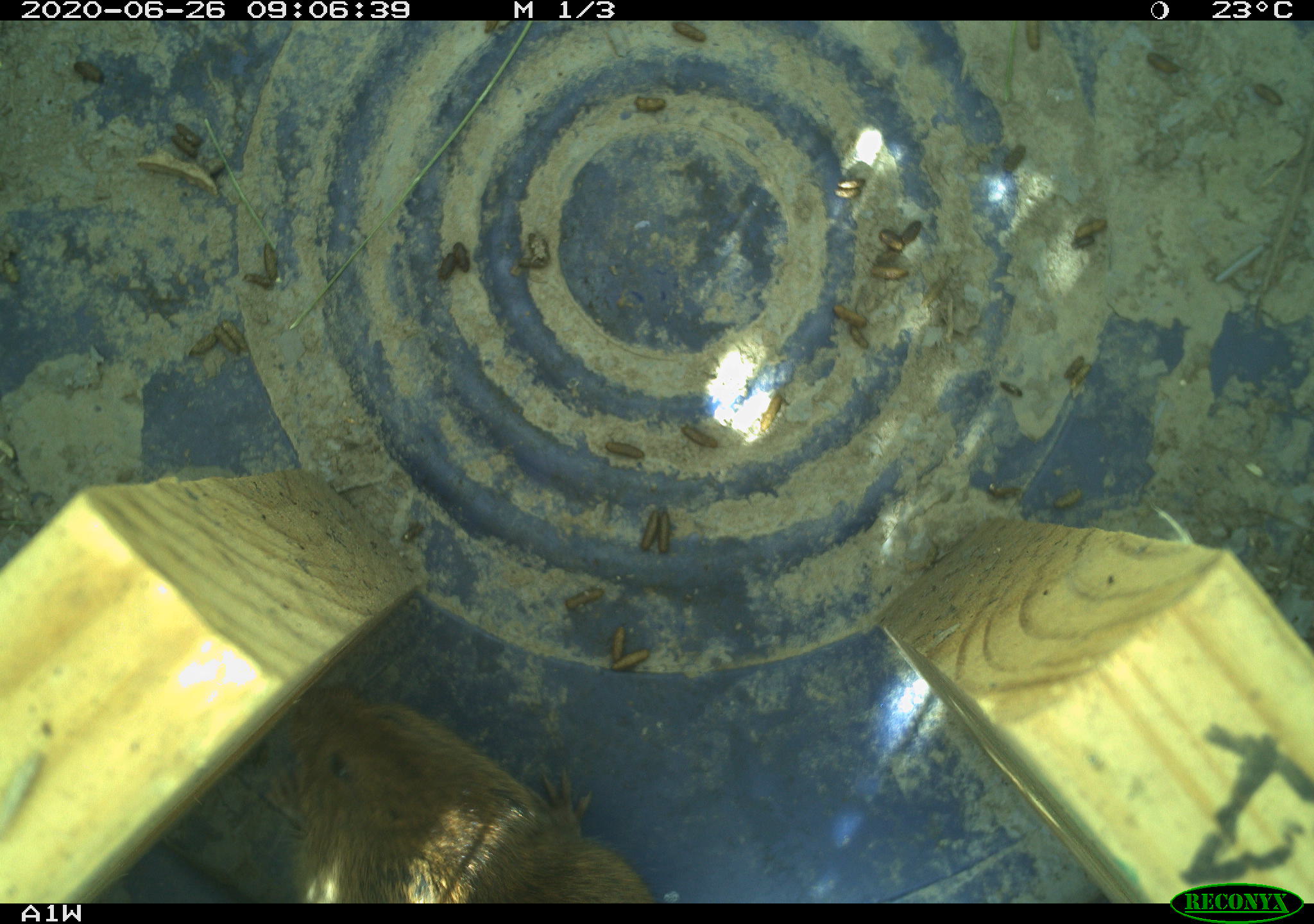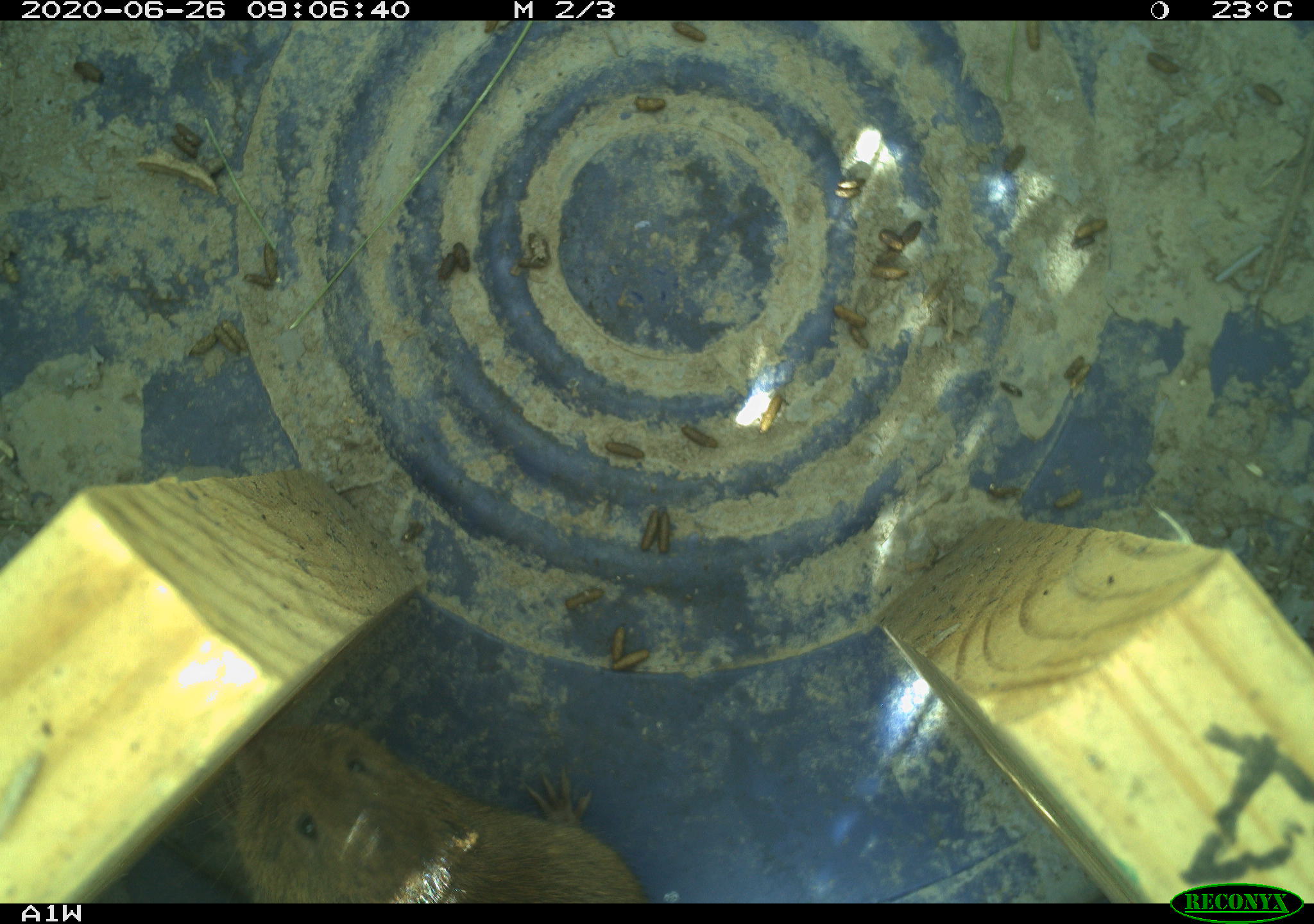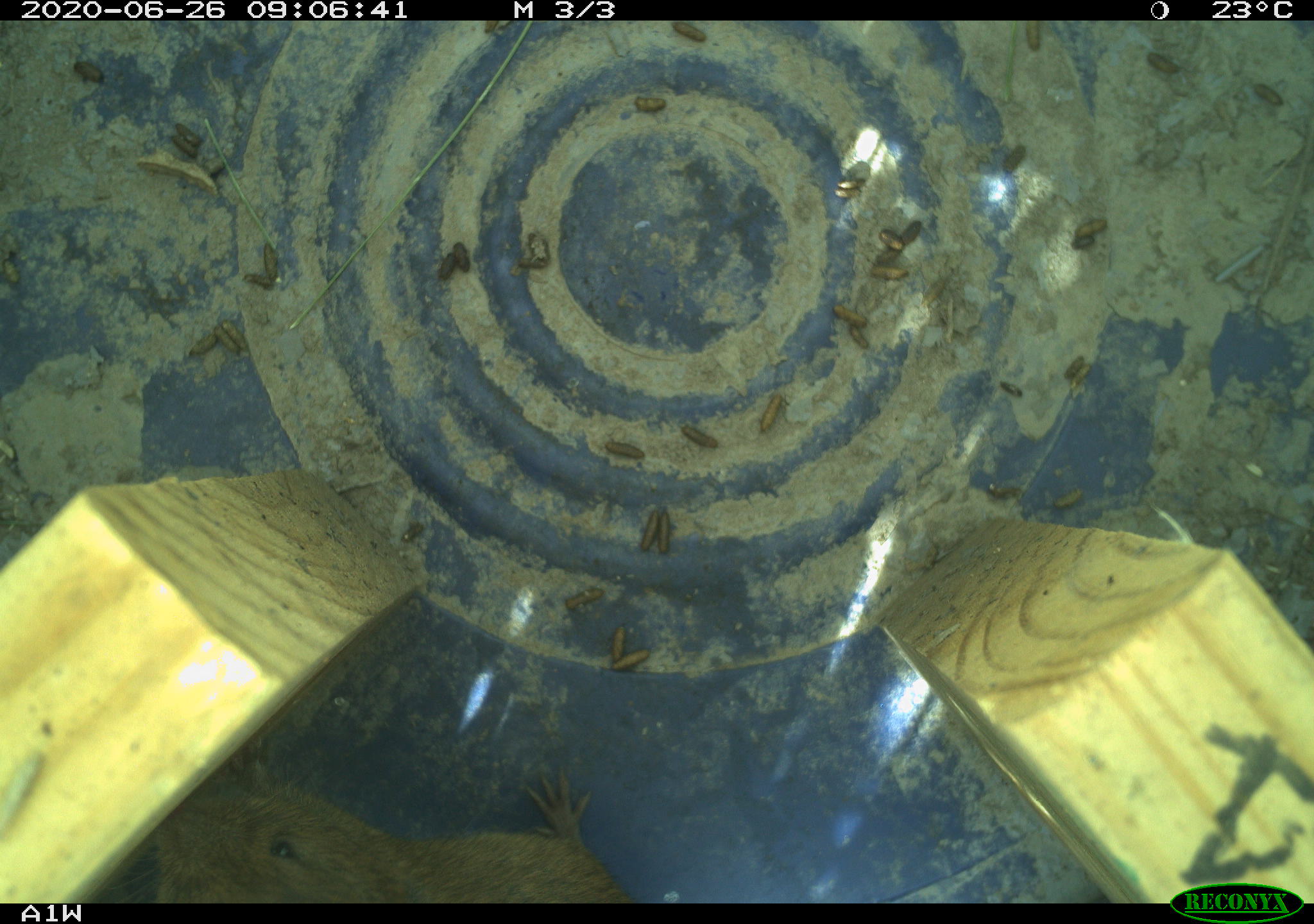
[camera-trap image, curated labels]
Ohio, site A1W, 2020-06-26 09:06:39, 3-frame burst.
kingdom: Animalia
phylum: Chordata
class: Mammalia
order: Rodentia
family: Cricetidae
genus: Microtus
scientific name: Microtus pennsylvanicus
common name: meadow vole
Meadow vole (Microtus pennsylvanicus).